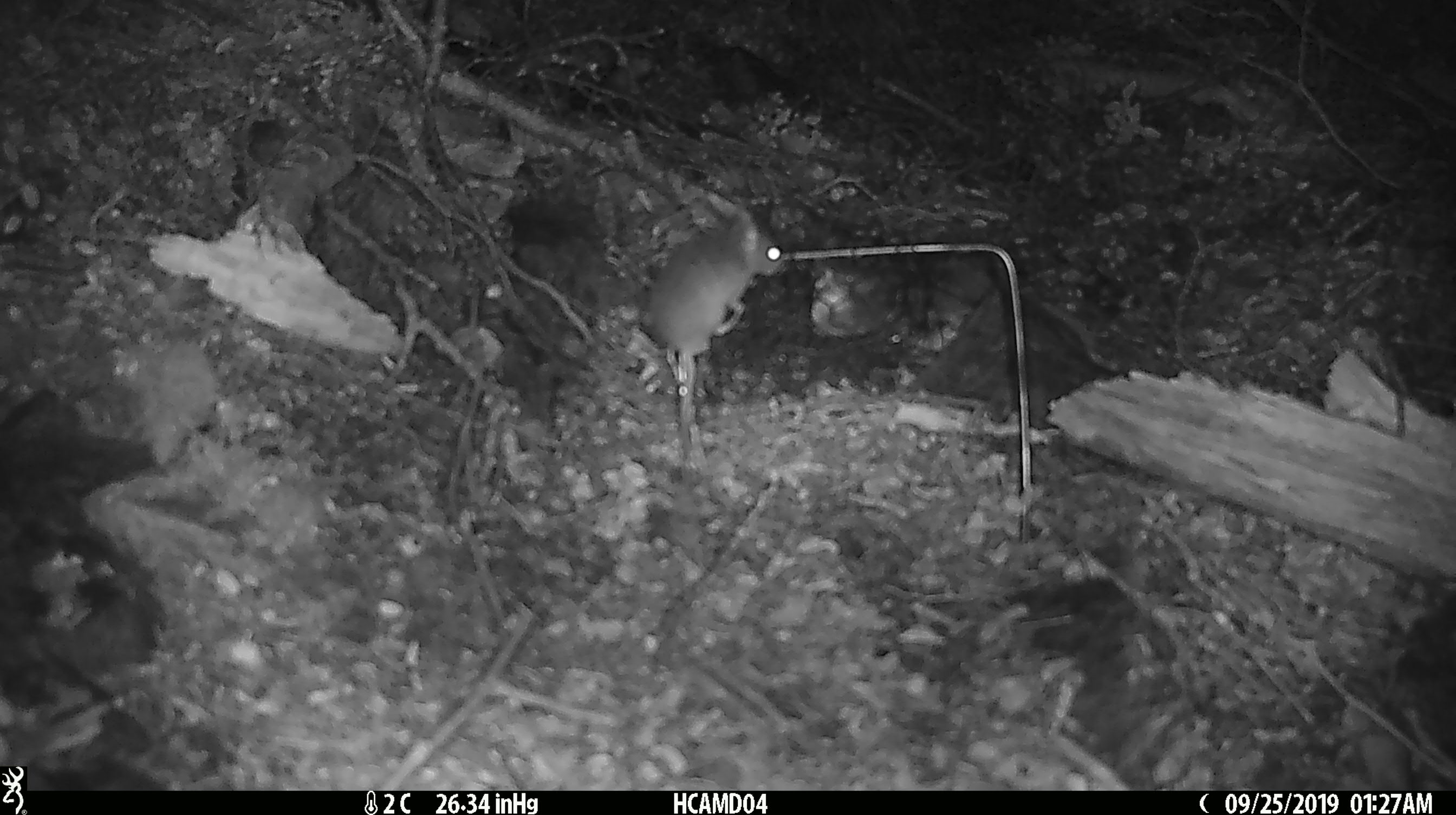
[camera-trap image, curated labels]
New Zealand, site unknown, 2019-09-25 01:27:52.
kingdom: Animalia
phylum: Chordata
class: Mammalia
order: Rodentia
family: Muridae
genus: Mus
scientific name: Mus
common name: mouse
Mouse (Mus).